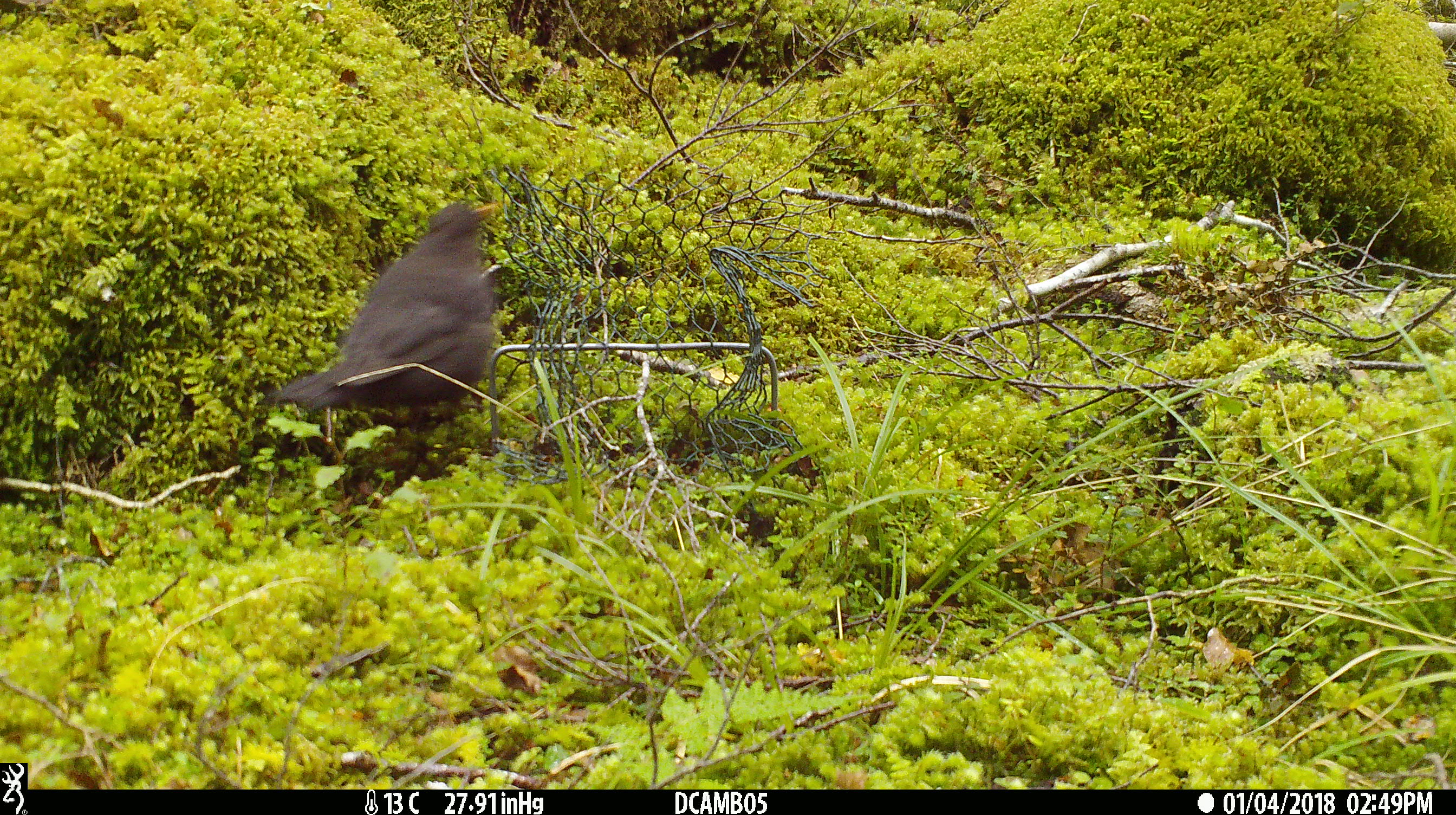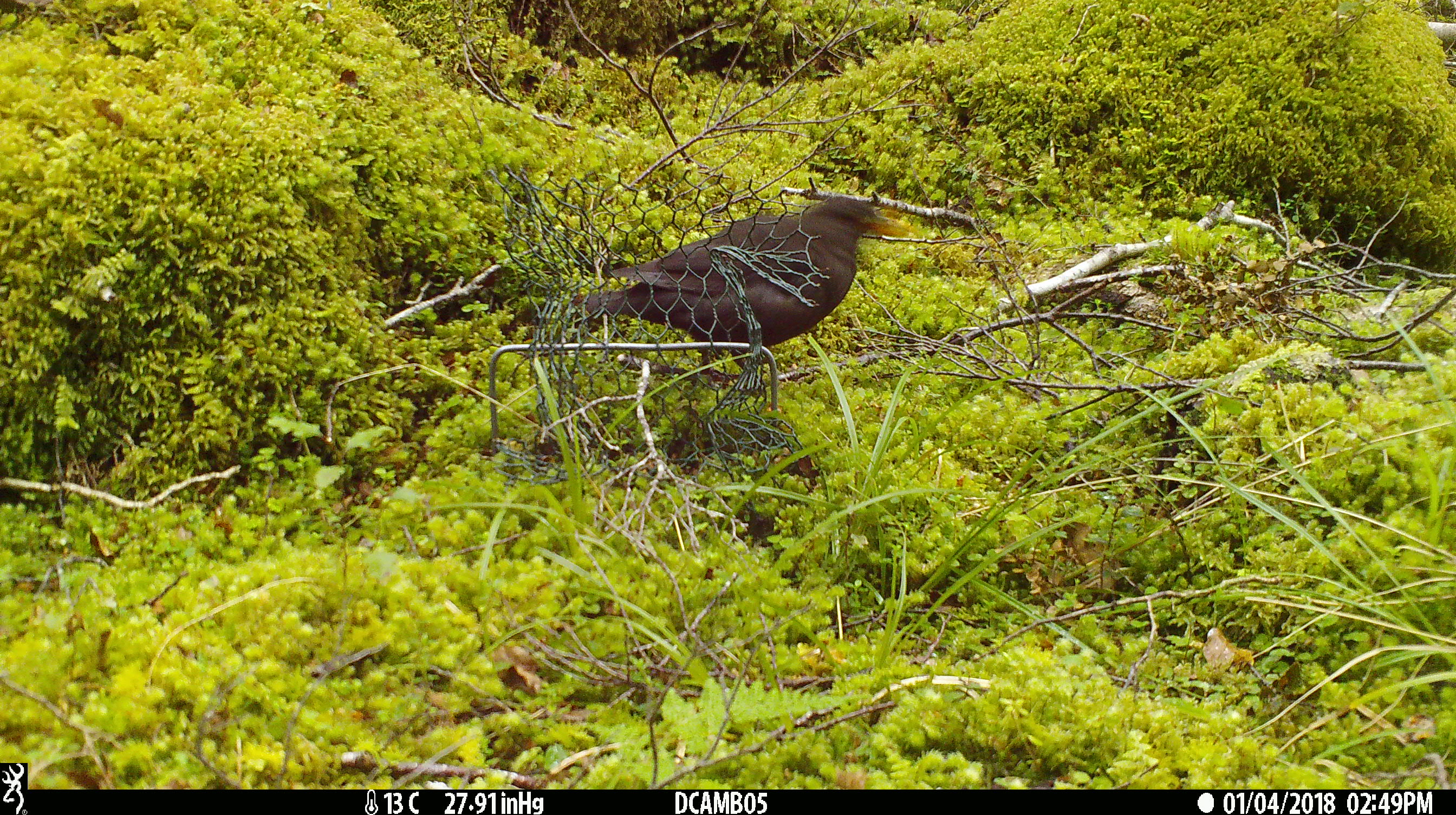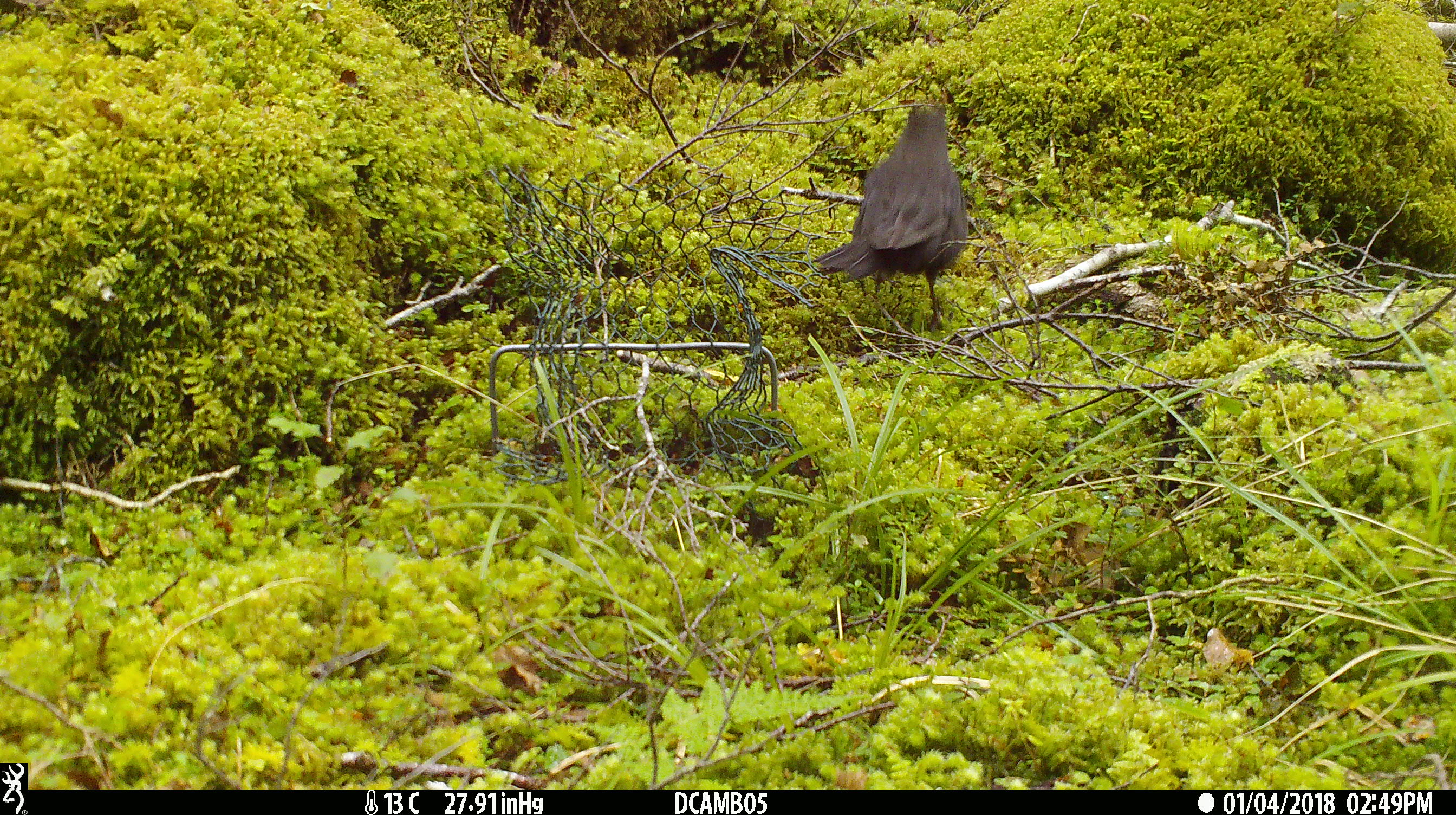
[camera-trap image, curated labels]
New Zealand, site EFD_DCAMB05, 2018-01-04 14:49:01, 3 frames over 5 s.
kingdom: Animalia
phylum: Chordata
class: Aves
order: Passeriformes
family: Turdidae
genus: Turdus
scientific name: Turdus merula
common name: eurasian blackbird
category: blackbird